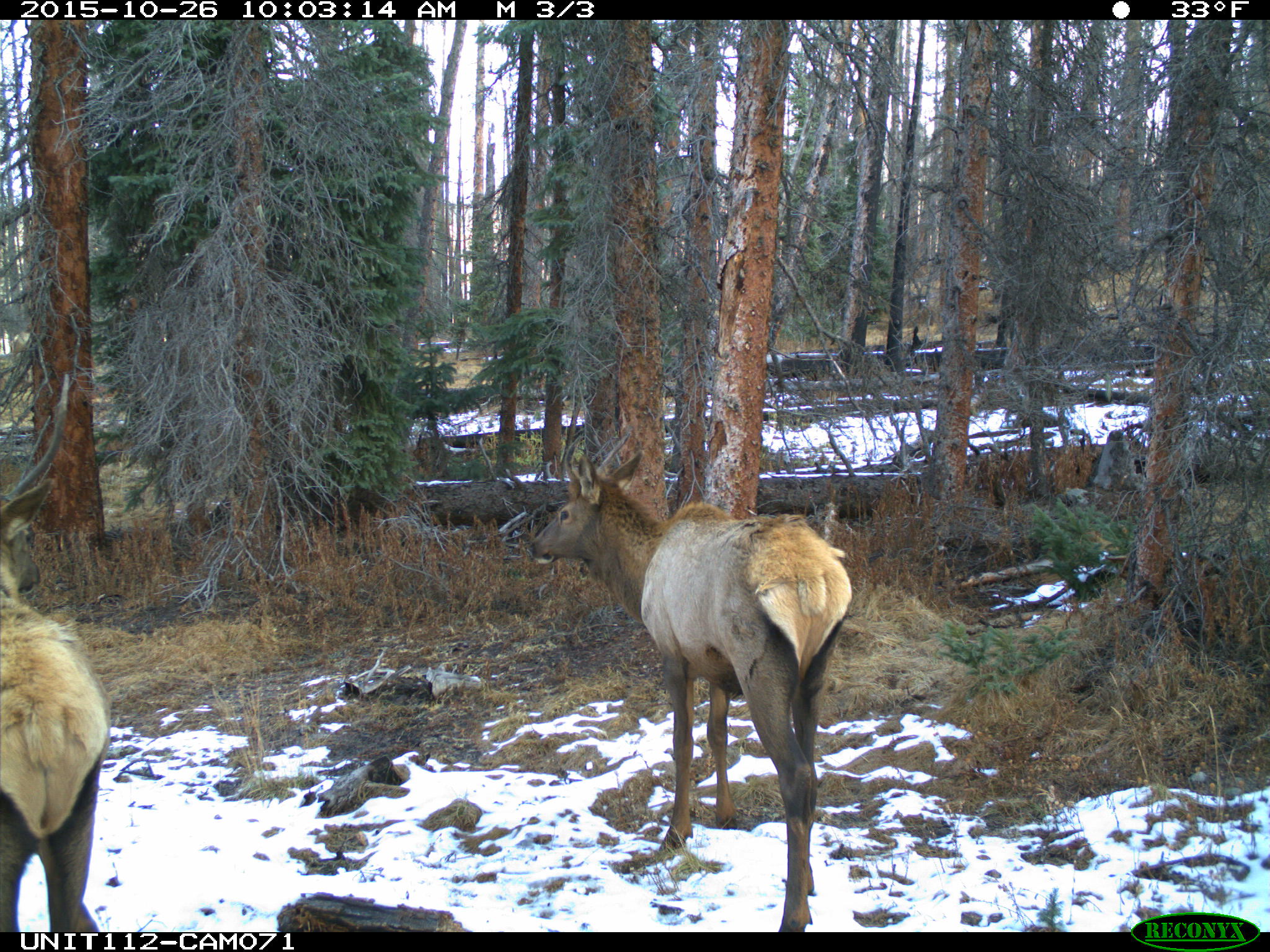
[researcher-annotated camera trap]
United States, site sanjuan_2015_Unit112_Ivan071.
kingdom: Animalia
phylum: Chordata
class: Mammalia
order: Artiodactyla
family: Cervidae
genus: Cervus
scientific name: Cervus elaphus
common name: red deer